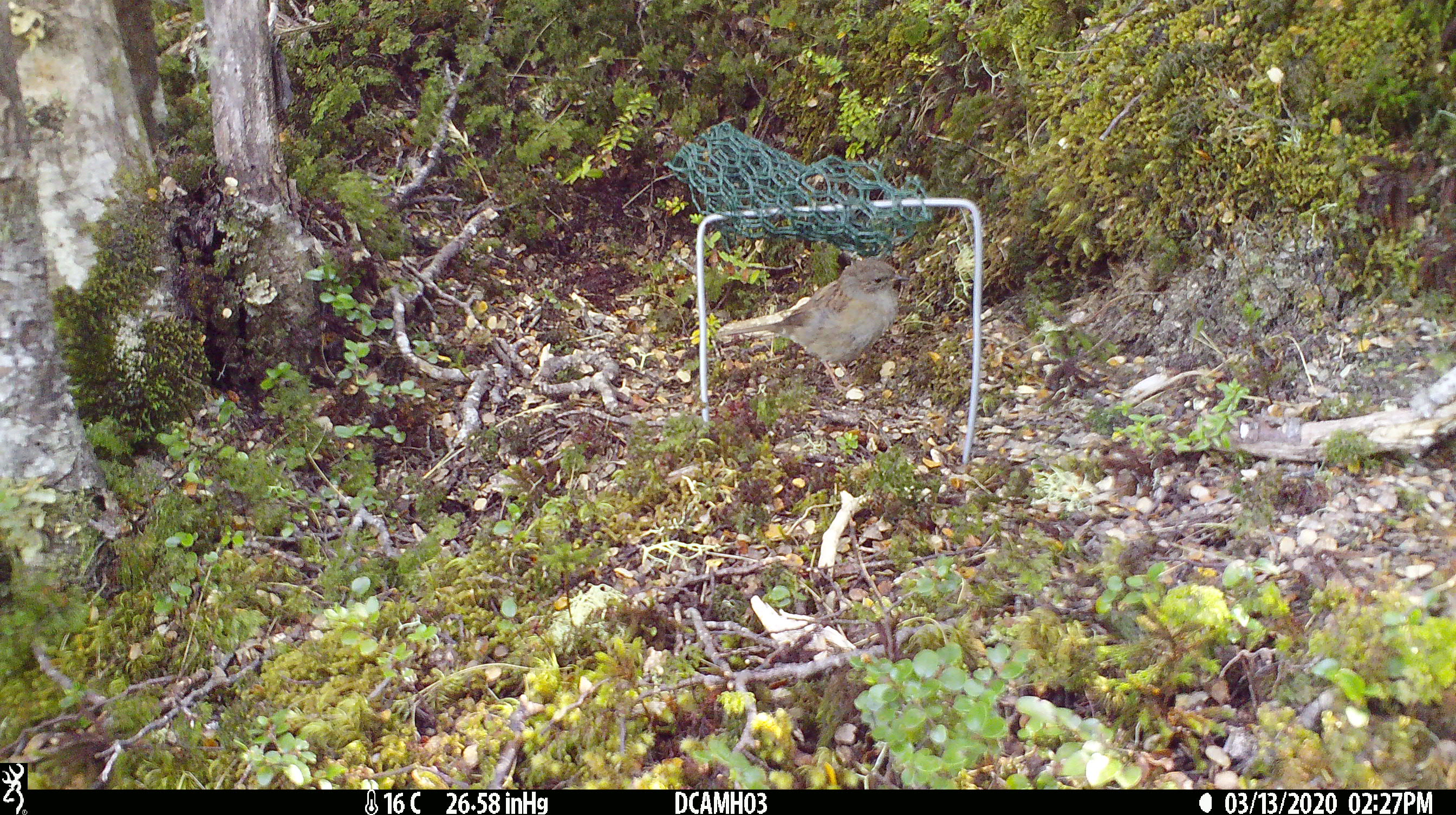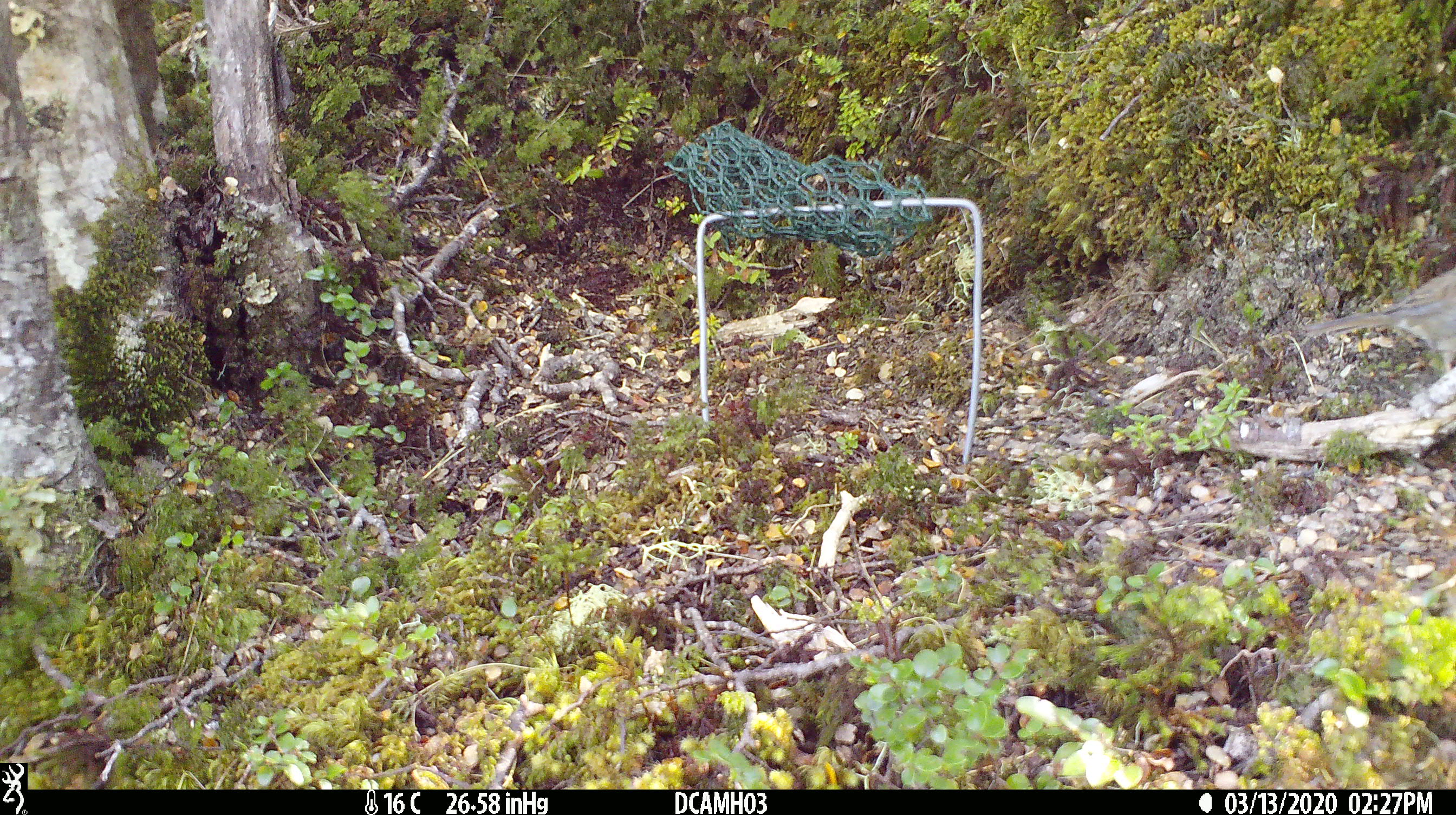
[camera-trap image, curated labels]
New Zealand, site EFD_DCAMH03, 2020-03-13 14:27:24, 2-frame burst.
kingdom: Animalia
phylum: Chordata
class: Aves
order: Passeriformes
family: Prunellidae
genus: Prunella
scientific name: Prunella modularis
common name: dunnock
Dunnock (Prunella modularis).